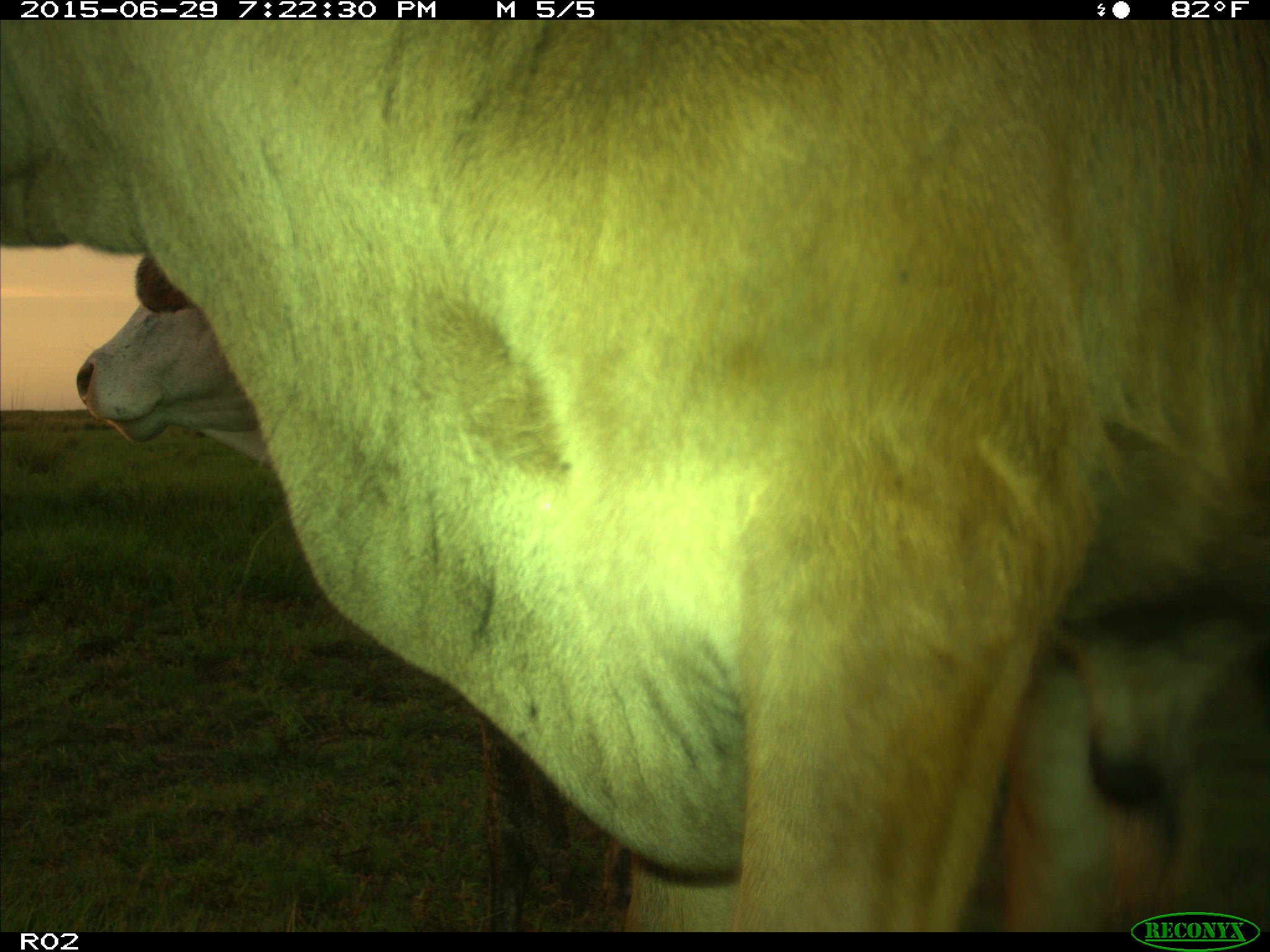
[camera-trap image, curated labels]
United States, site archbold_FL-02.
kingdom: Animalia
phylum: Chordata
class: Mammalia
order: Artiodactyla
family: Bovidae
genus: Bos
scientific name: Bos taurus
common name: domestic cow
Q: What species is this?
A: Bos taurus (domestic cow).